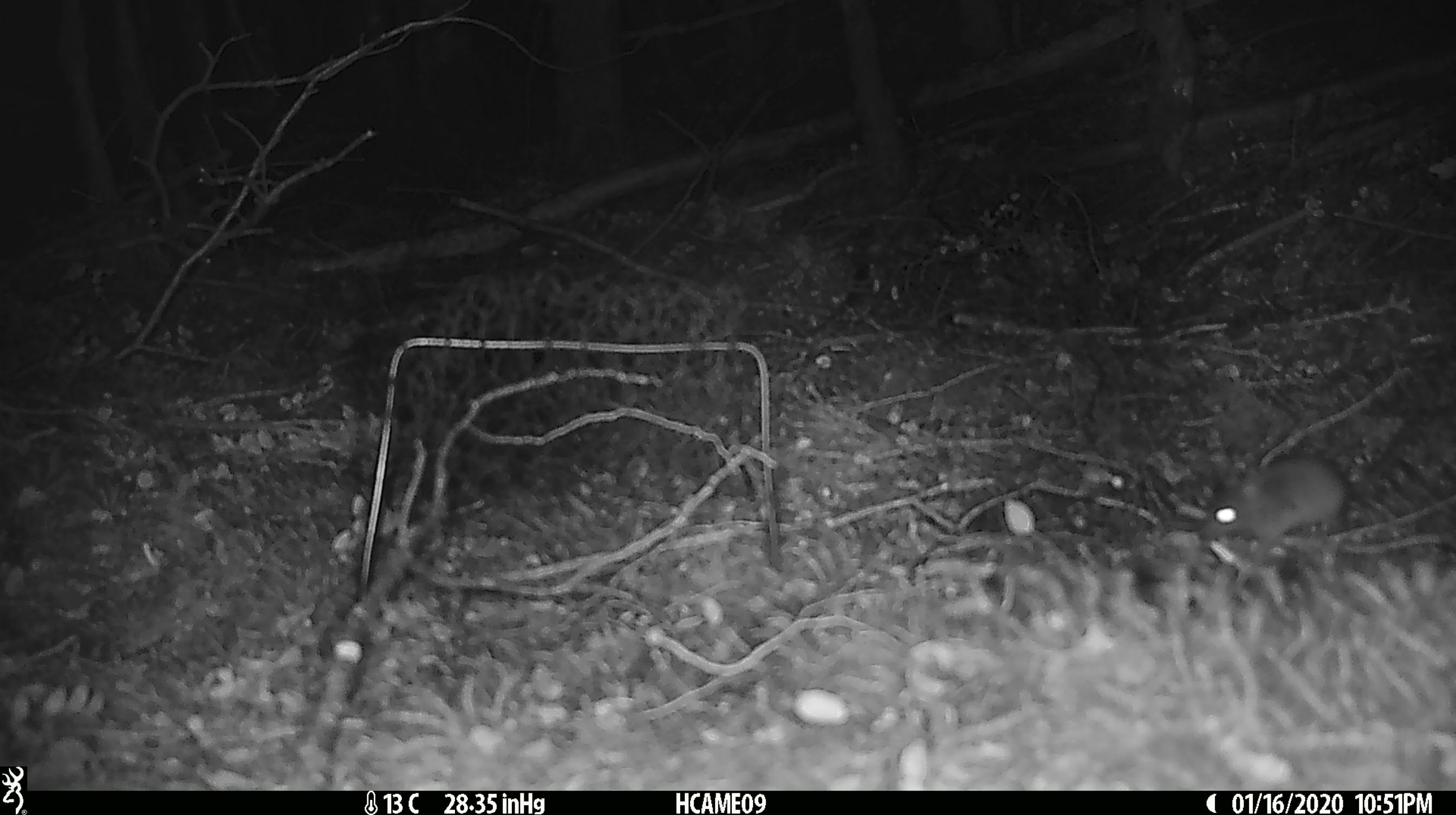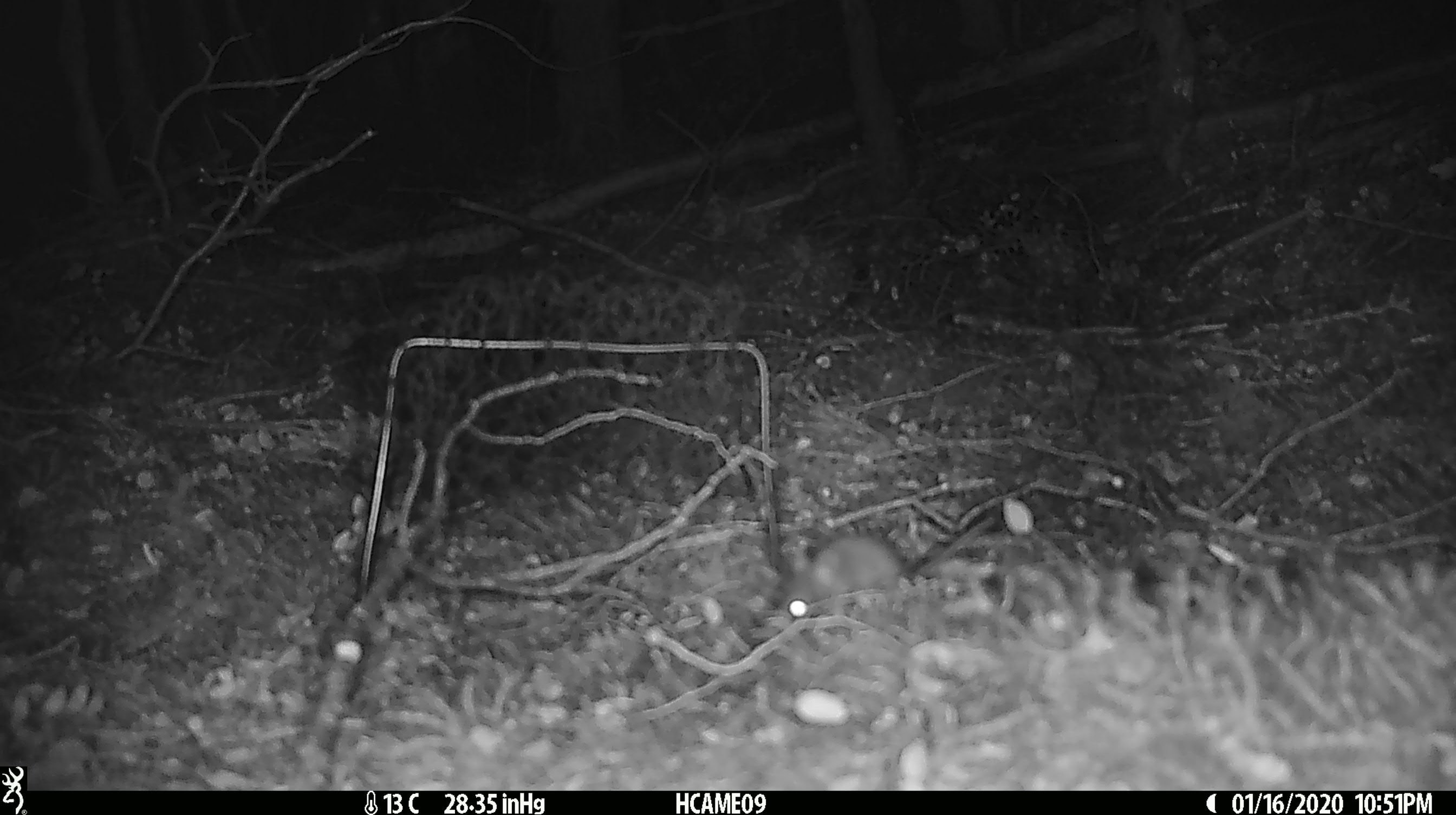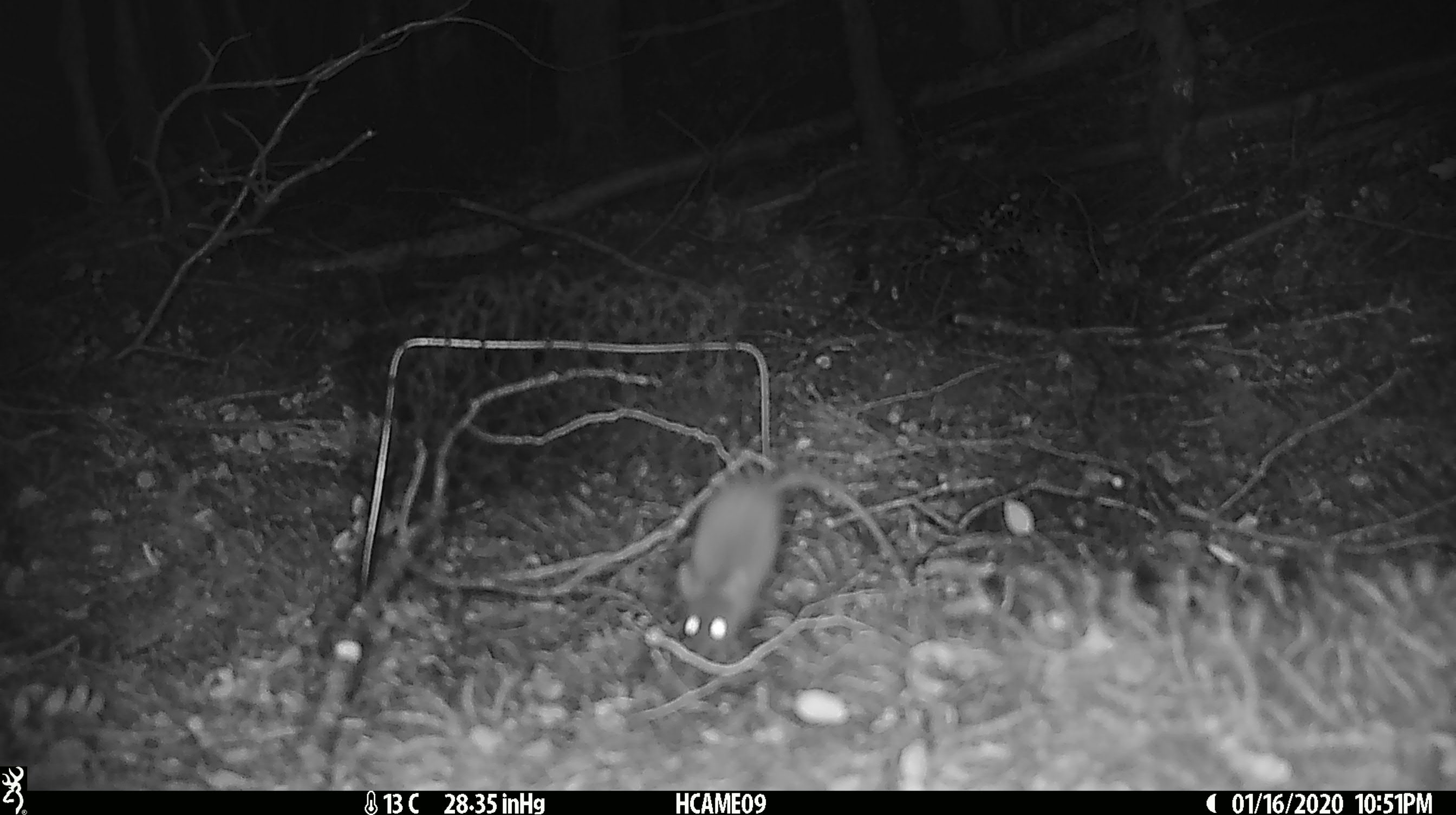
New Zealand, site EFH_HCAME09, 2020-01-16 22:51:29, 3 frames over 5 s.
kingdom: Animalia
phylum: Chordata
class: Mammalia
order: Rodentia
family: Muridae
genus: Mus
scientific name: Mus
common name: mouse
Mouse (Mus).